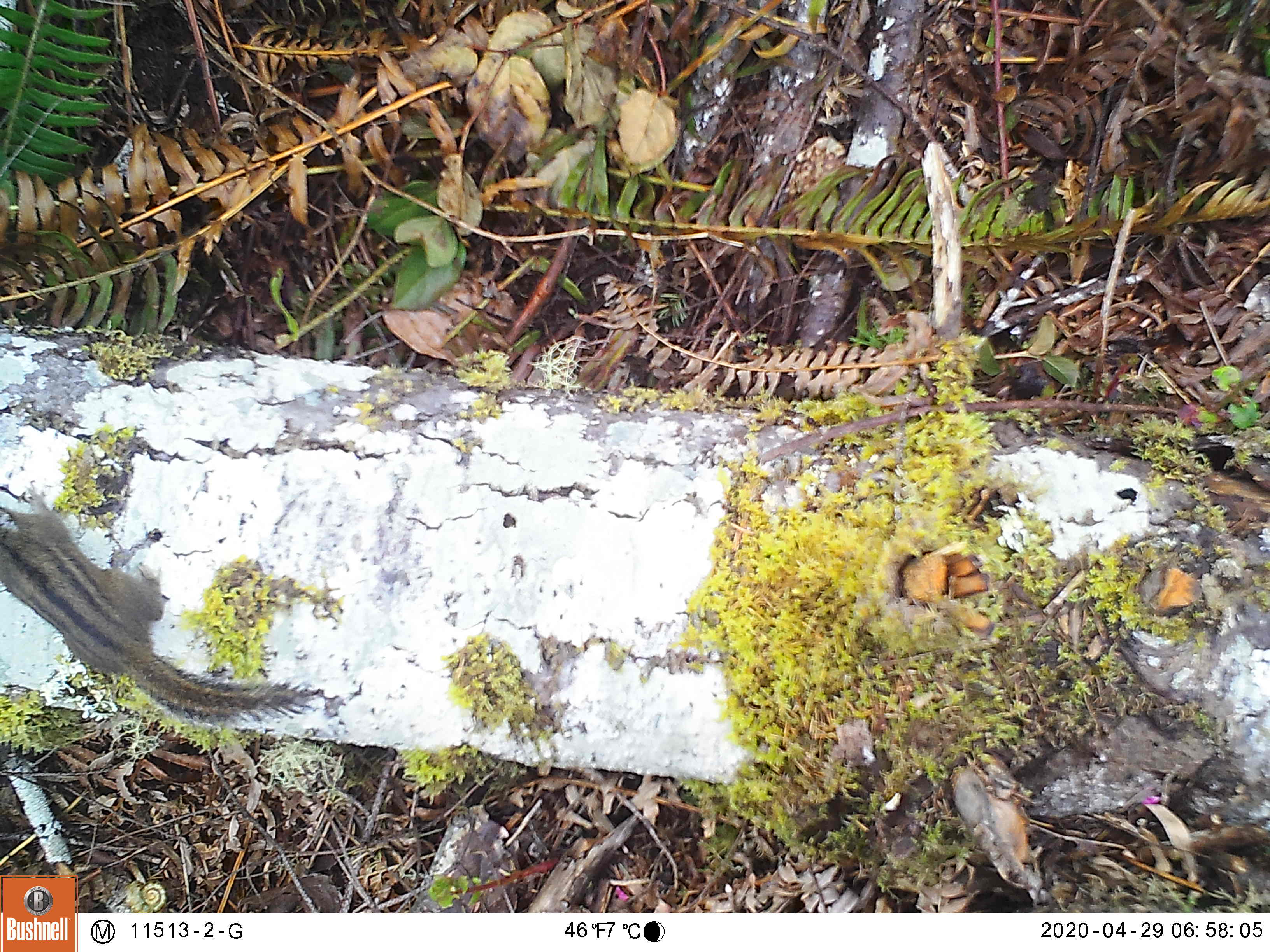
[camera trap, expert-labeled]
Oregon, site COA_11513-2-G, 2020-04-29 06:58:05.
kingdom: Animalia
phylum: Chordata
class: Mammalia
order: Rodentia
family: Sciuridae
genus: Neotamias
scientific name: Neotamias townsendii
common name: townsend's chipmunk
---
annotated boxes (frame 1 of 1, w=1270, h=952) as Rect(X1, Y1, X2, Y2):
townsend's chipmunk: Rect(0, 499, 329, 737)